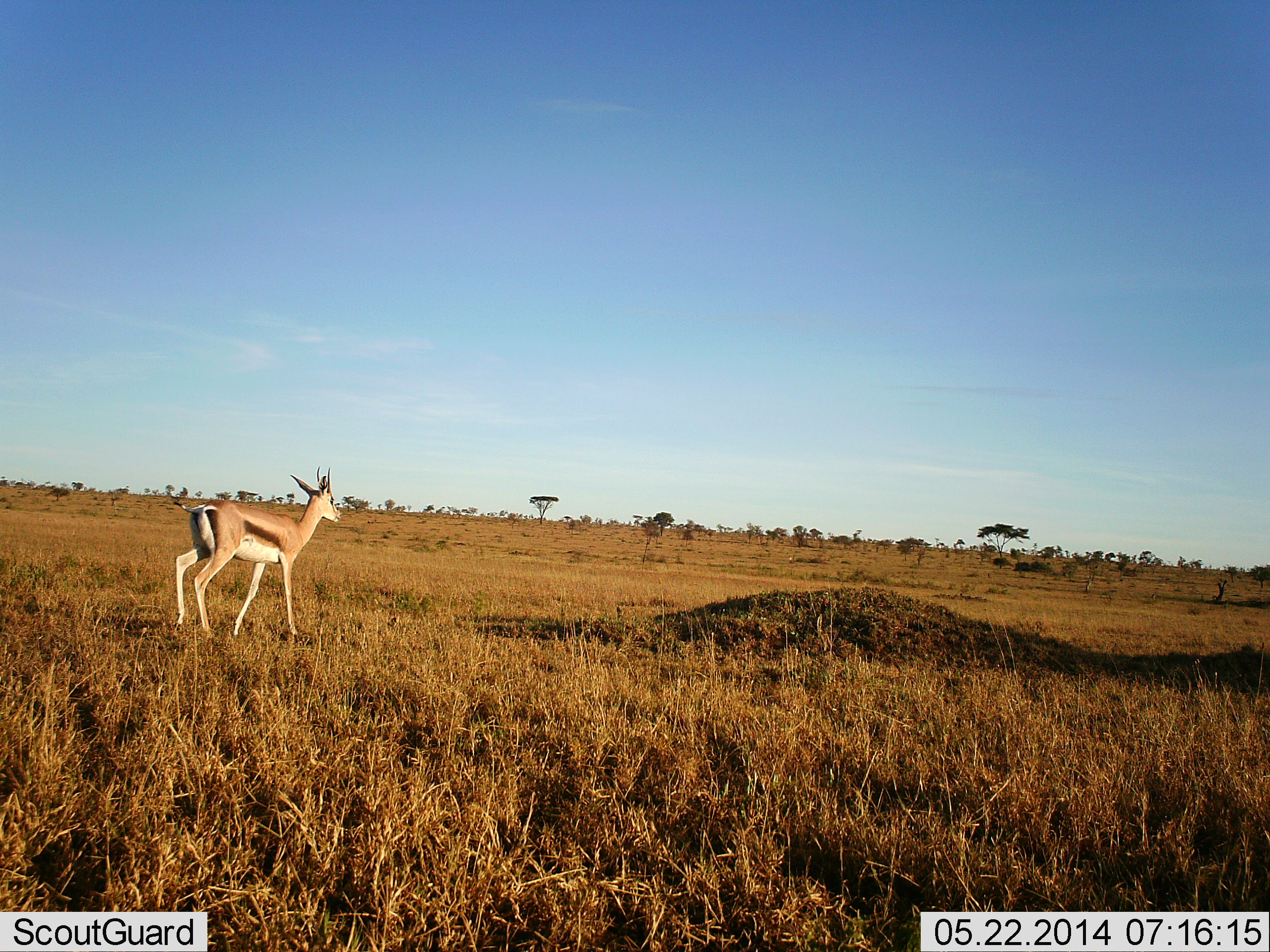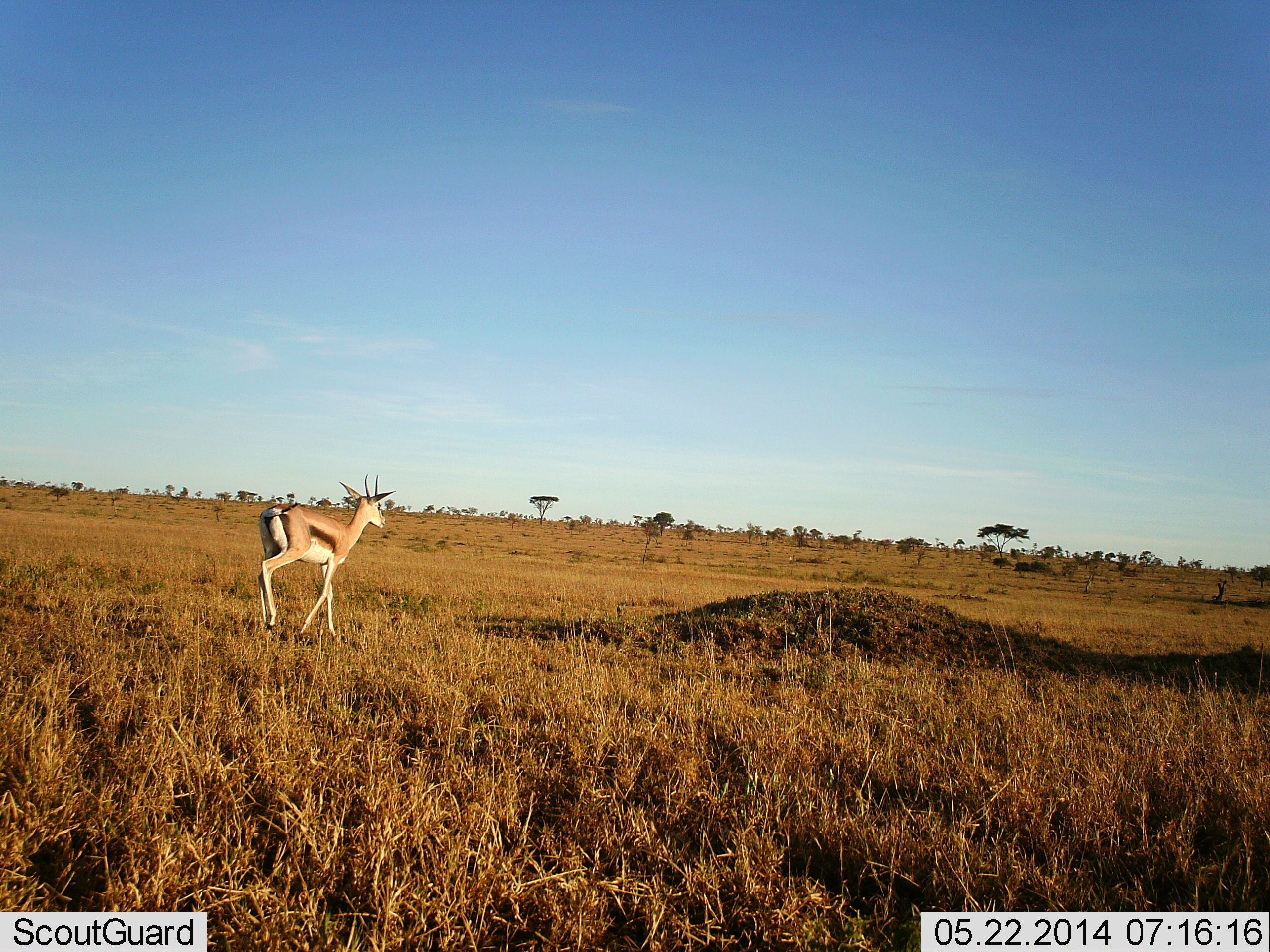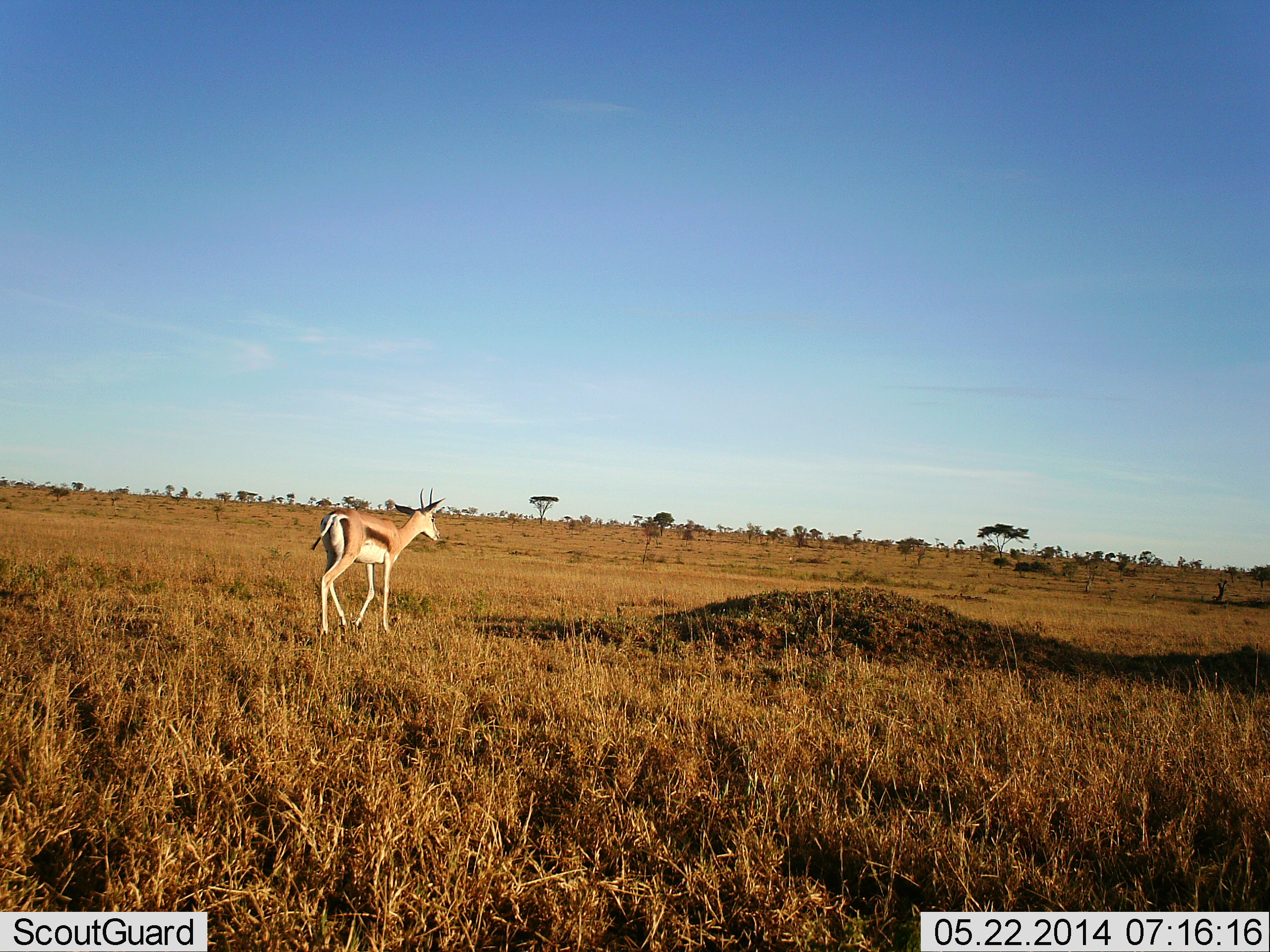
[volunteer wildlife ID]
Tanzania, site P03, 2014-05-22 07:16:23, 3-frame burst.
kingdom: Animalia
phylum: Chordata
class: Mammalia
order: Artiodactyla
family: Bovidae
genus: Eudorcas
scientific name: Eudorcas thomsonii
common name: thomson's gazelle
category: gazellethomsons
Gazellethomsons (thomson's gazelle) (Eudorcas thomsonii), count 1. Behavior (volunteer vote fractions): standing 0%, resting 0%, moving 100%, interacting 0%. Young present (vote fraction): 0%. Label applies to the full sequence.